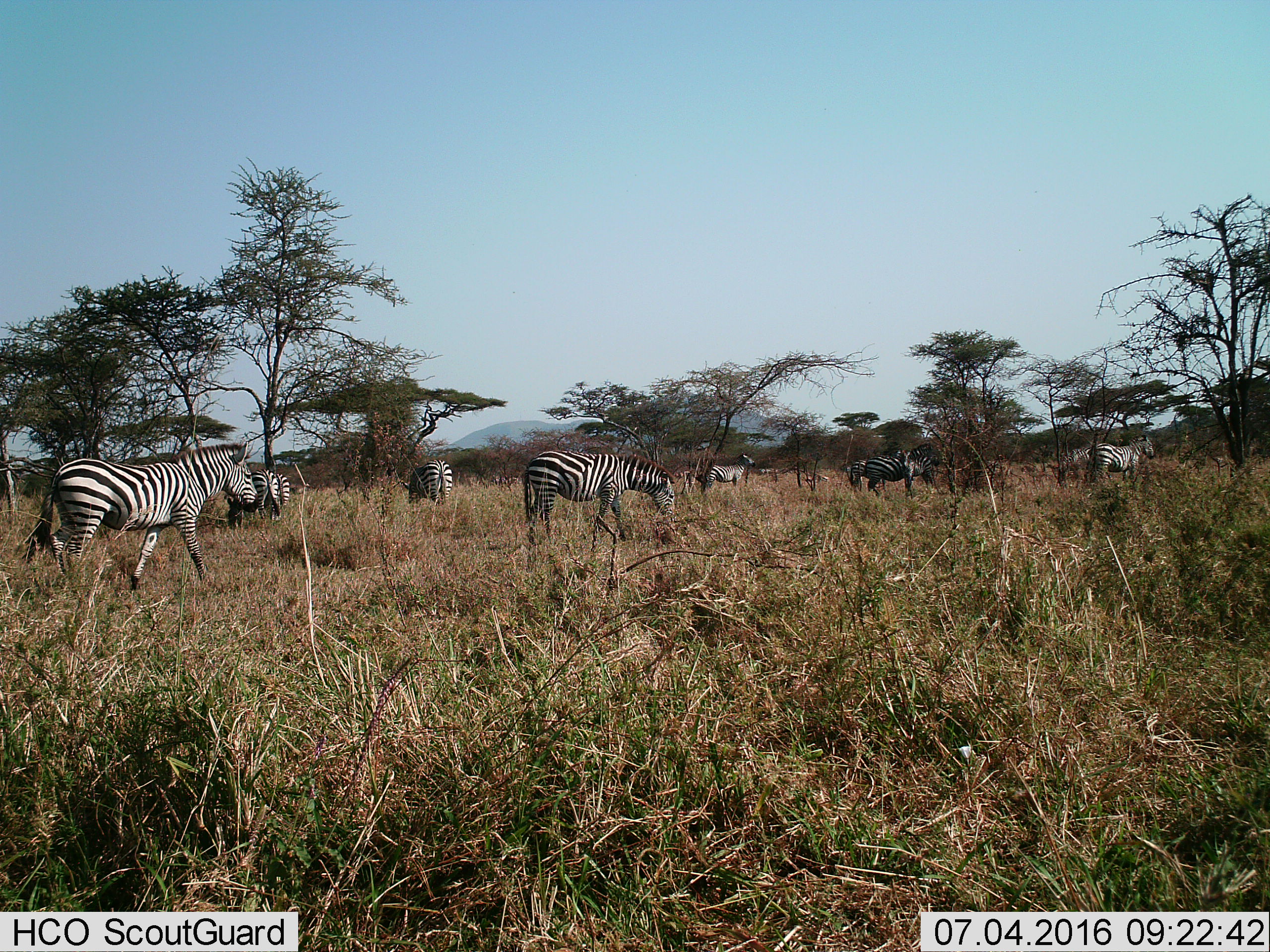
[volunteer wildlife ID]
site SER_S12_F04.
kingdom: Animalia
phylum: Chordata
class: Mammalia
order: Perissodactyla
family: Equidae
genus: Equus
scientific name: Equus quagga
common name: plains zebra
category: zebraplains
Zebraplains (plains zebra) (Equus quagga), count 10. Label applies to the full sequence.